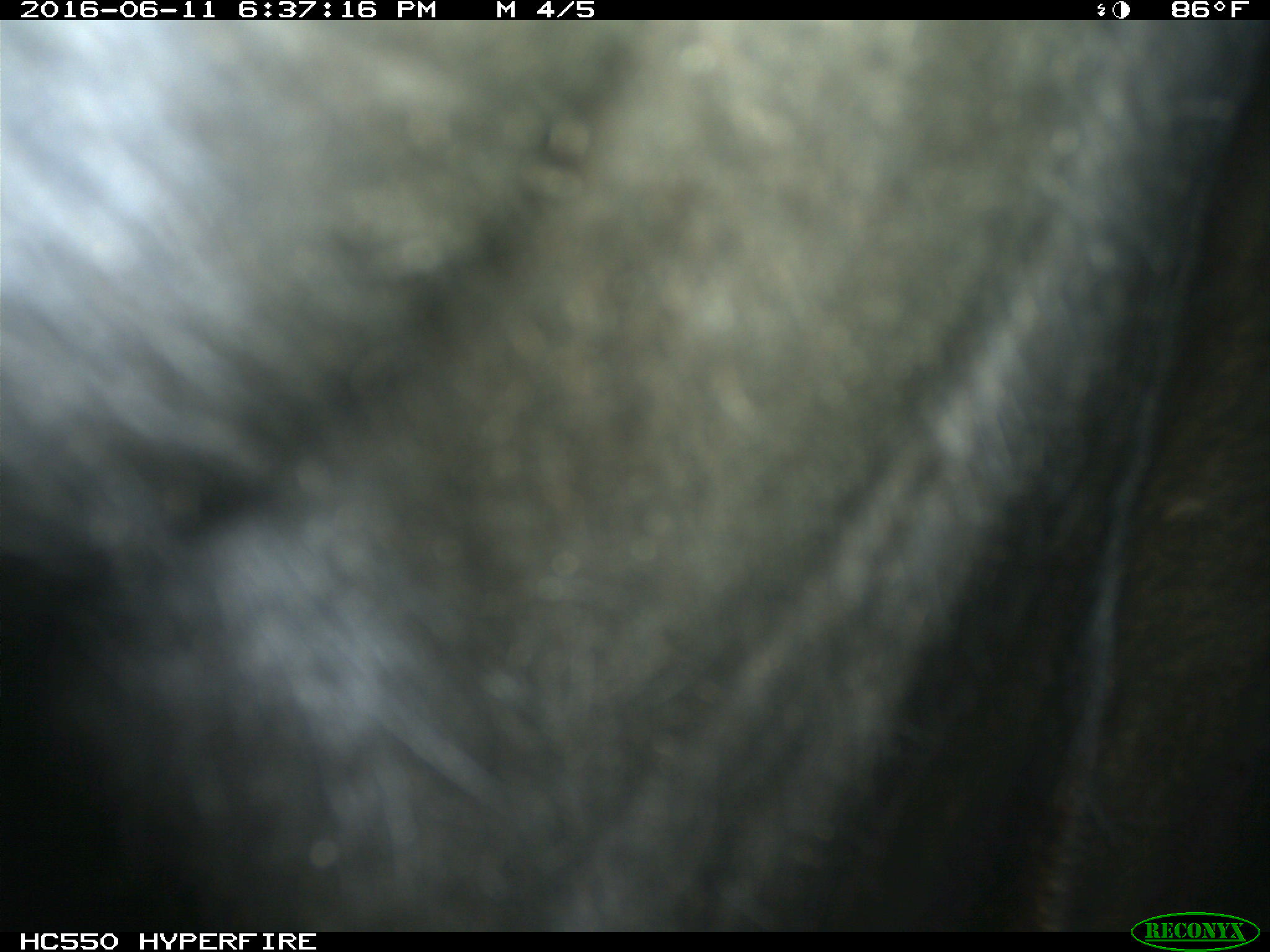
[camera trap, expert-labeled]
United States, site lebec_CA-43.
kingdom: Animalia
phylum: Chordata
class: Mammalia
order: Artiodactyla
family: Bovidae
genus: Bos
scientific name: Bos taurus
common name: domestic cow